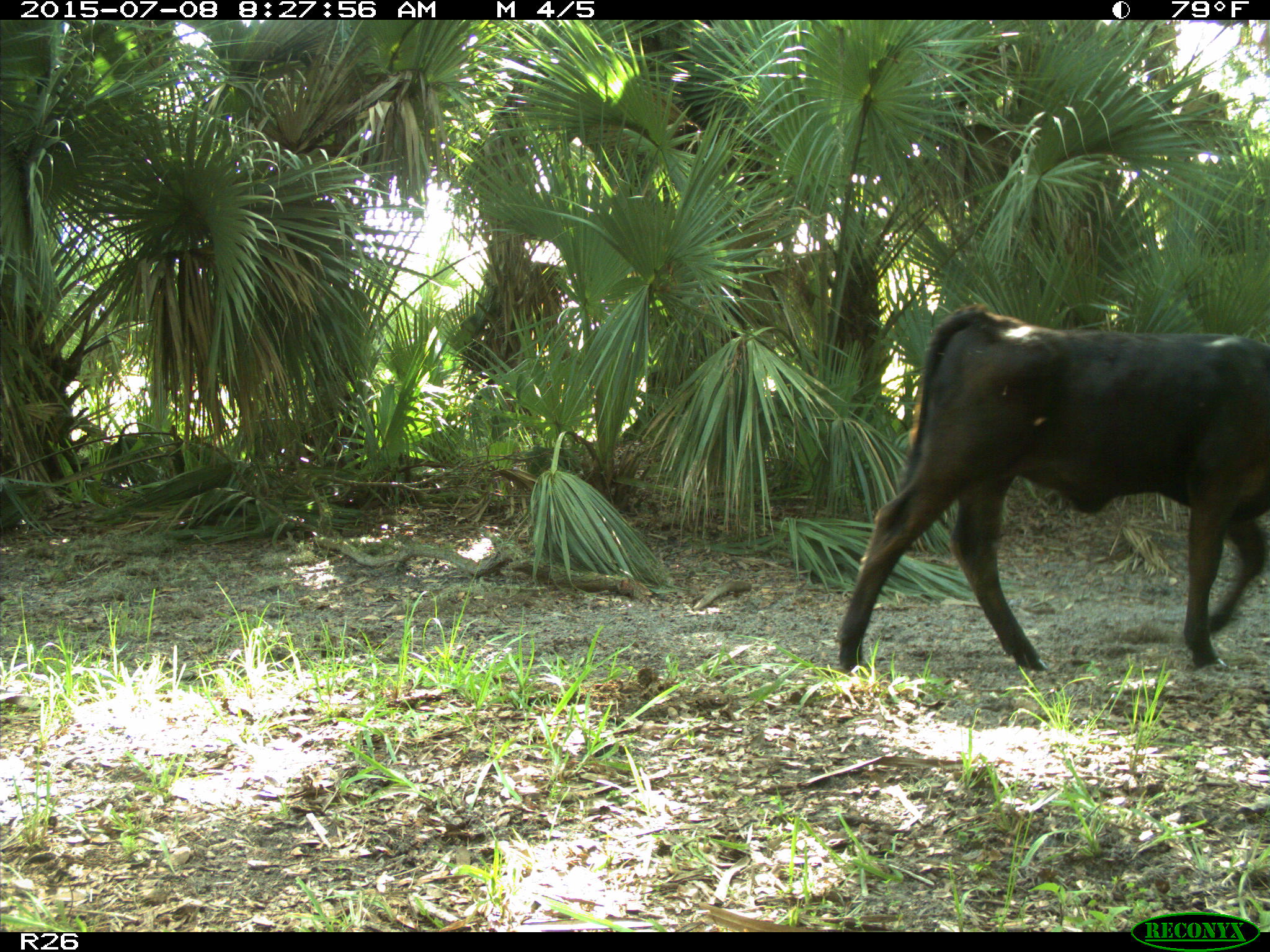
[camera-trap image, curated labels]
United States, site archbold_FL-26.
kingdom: Animalia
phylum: Chordata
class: Mammalia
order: Artiodactyla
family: Bovidae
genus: Bos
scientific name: Bos taurus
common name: domestic cow